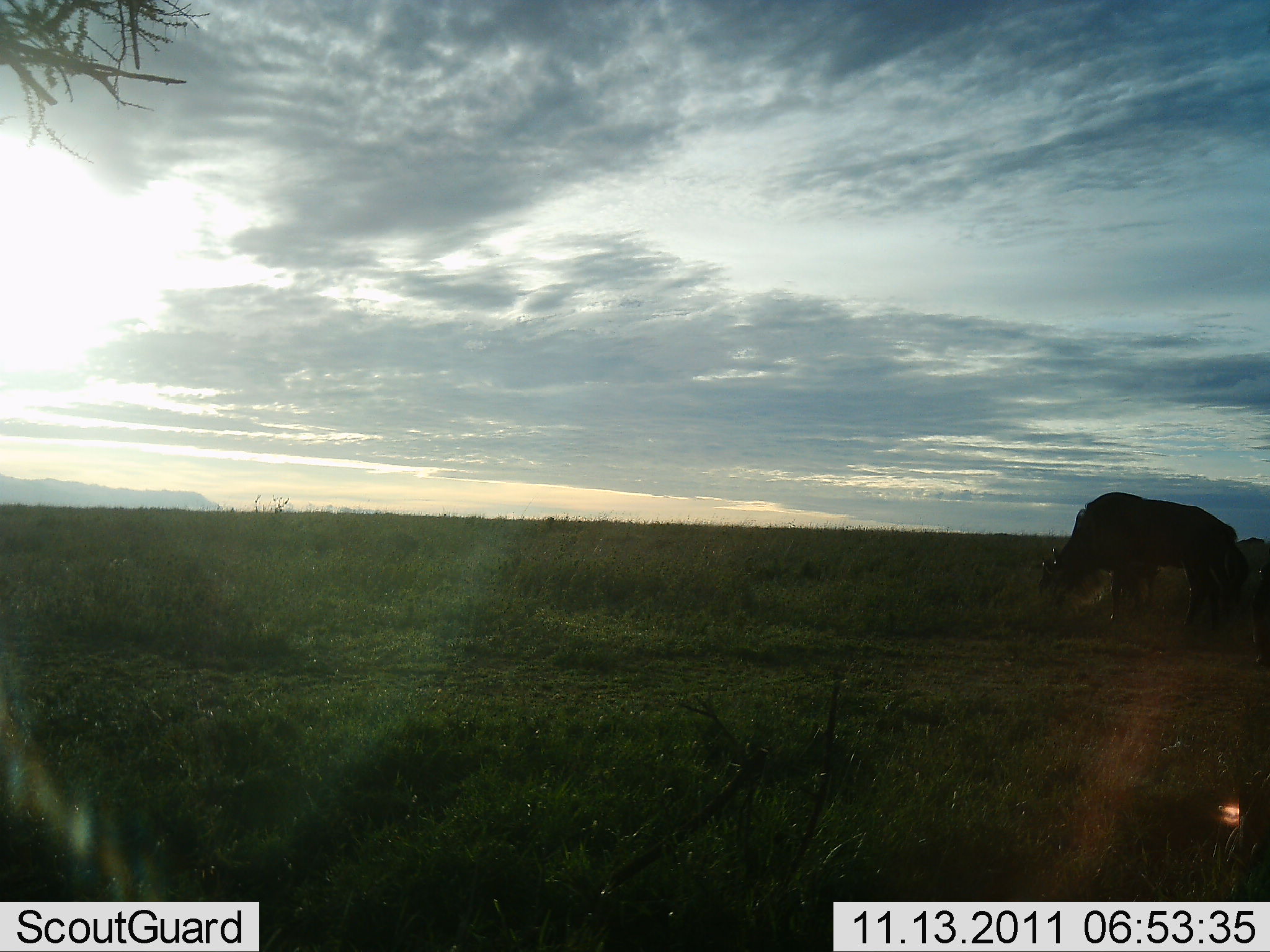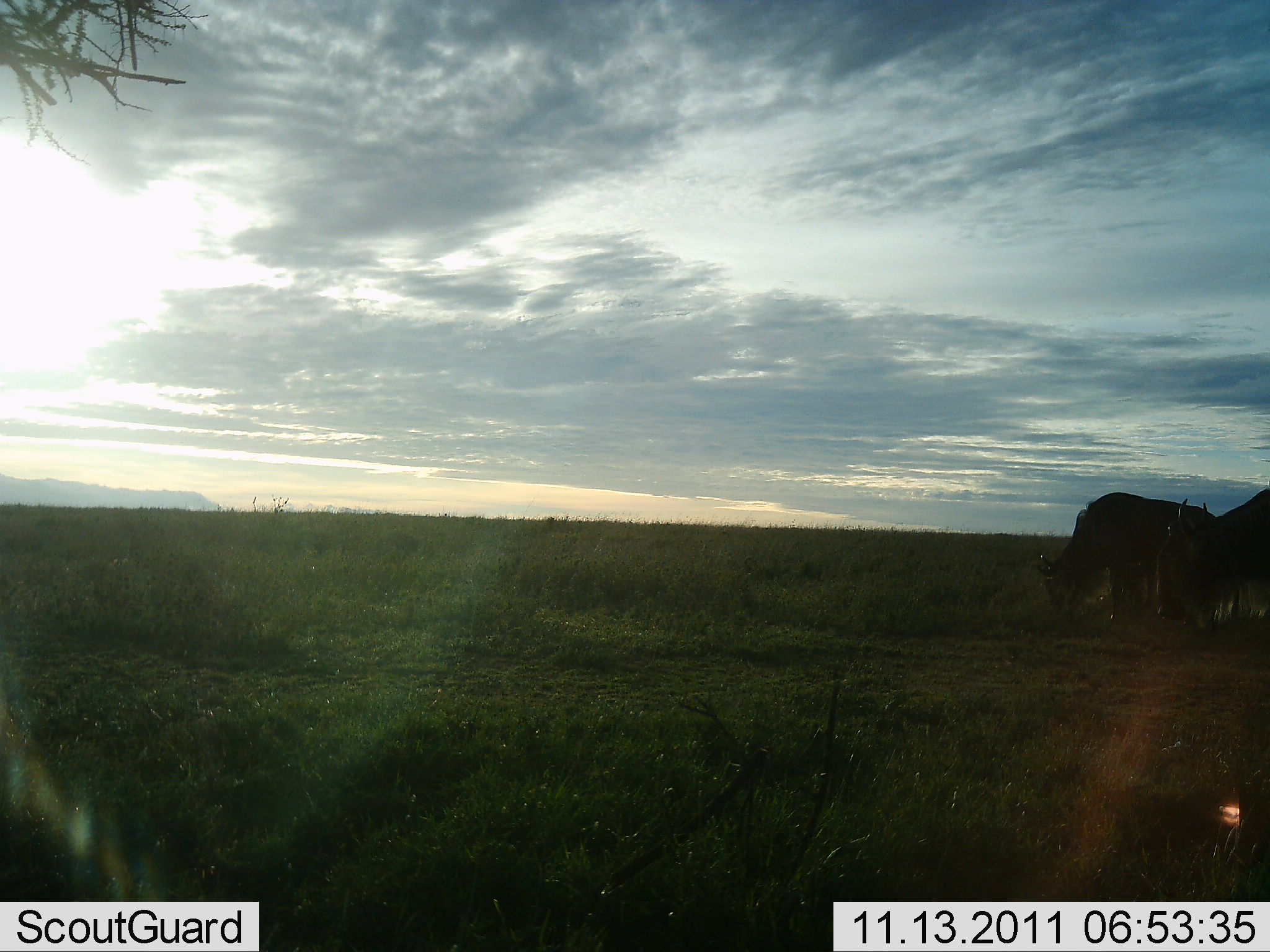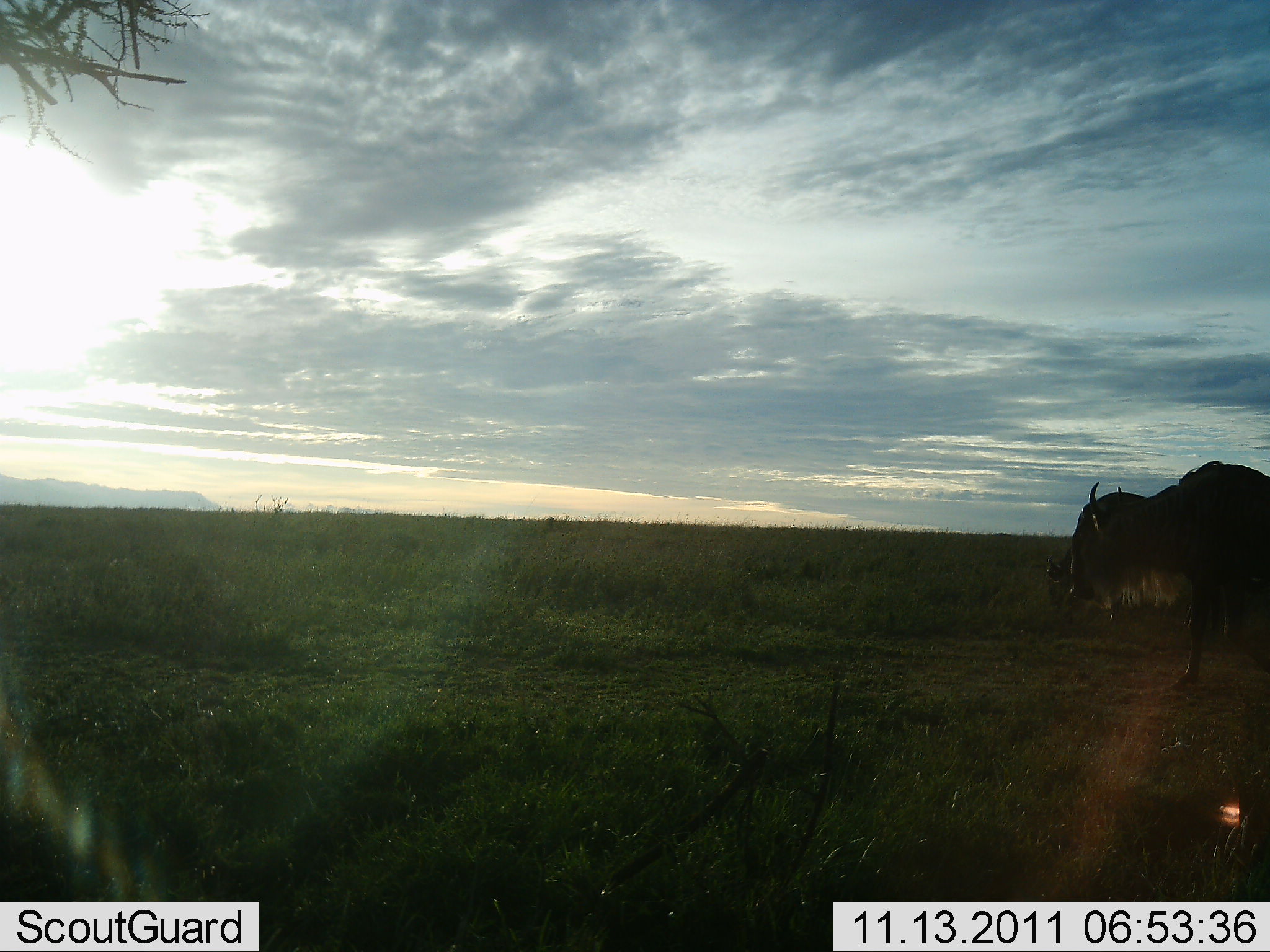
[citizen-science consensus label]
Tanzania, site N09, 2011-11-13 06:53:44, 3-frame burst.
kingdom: Animalia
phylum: Chordata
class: Mammalia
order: Artiodactyla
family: Bovidae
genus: Connochaetes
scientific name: Connochaetes taurinus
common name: blue wildebeest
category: wildebeest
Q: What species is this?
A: Wildebeest (blue wildebeest) (Connochaetes taurinus).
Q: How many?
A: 2.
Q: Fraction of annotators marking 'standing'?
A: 30%.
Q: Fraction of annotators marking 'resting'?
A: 0%.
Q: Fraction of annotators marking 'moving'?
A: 70%.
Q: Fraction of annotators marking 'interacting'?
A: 0%.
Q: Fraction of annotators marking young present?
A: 0%.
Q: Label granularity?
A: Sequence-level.